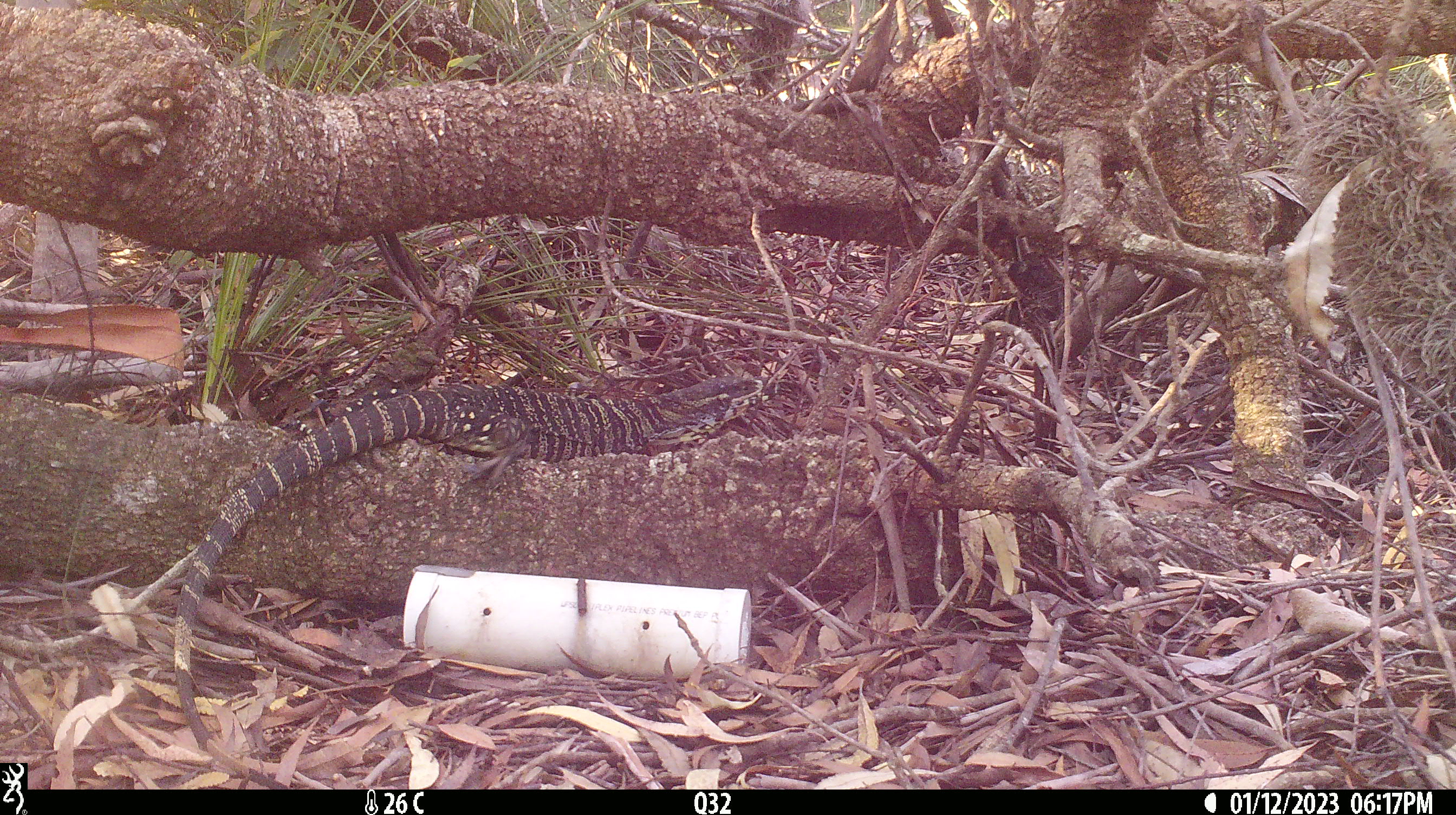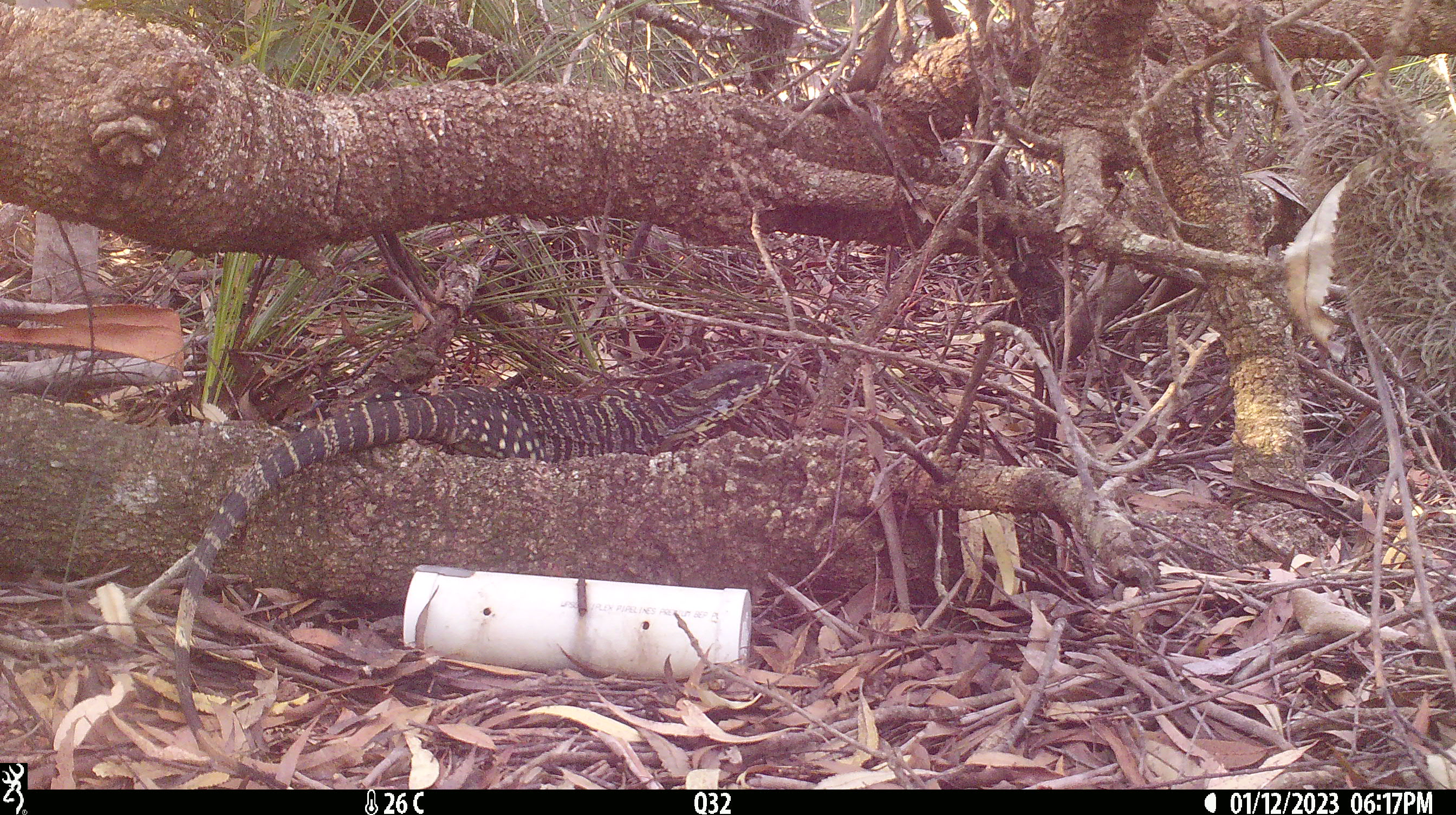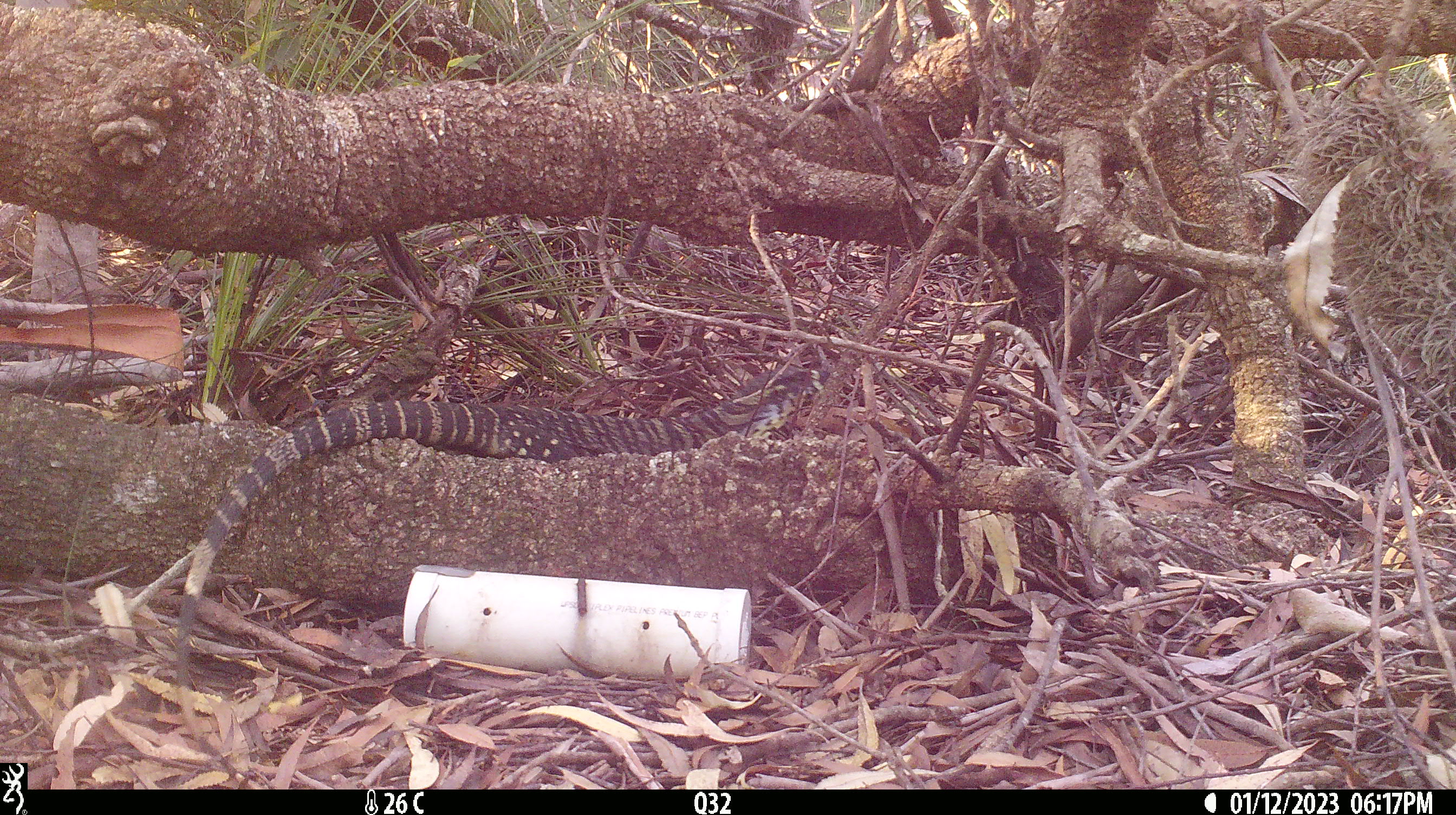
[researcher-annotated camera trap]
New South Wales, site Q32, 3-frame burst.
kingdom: Animalia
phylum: Chordata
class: Reptilia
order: Squamata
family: Varanidae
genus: Varanus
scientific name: Varanus varius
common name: lace monitor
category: goanna